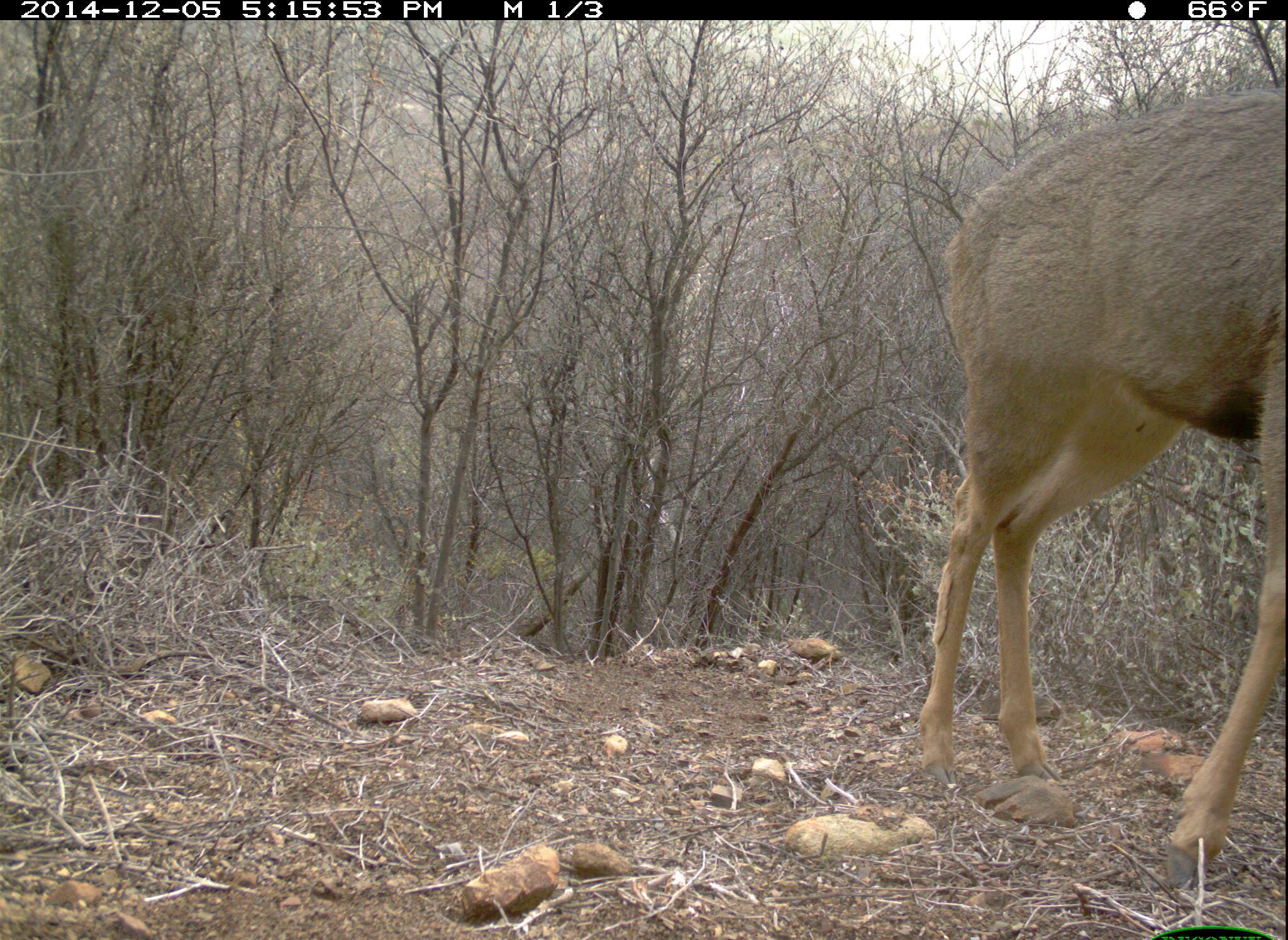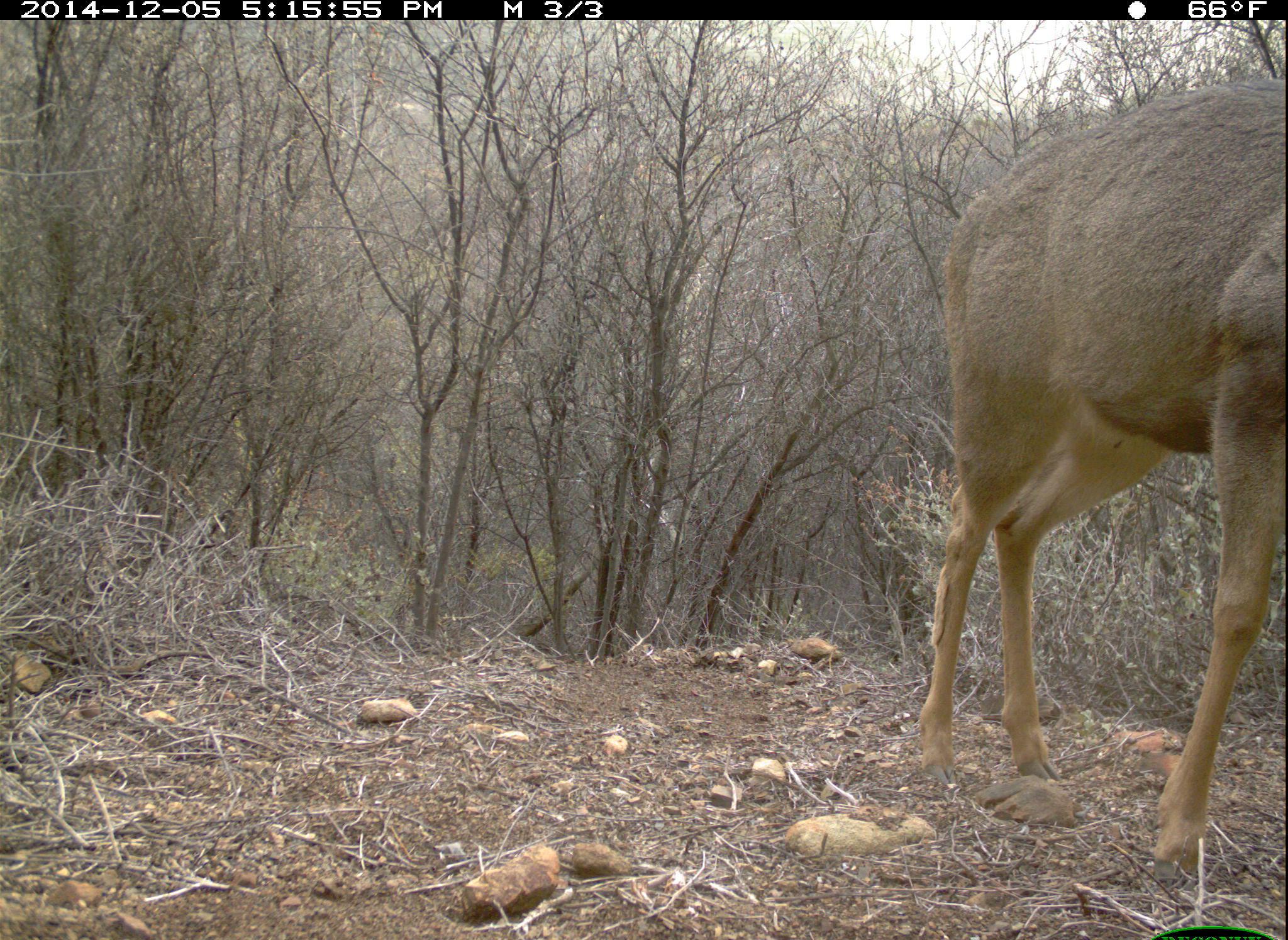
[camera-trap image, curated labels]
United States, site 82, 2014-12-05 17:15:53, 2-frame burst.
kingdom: Animalia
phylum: Chordata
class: Mammalia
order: Artiodactyla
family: Cervidae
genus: Odocoileus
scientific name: Odocoileus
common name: deer